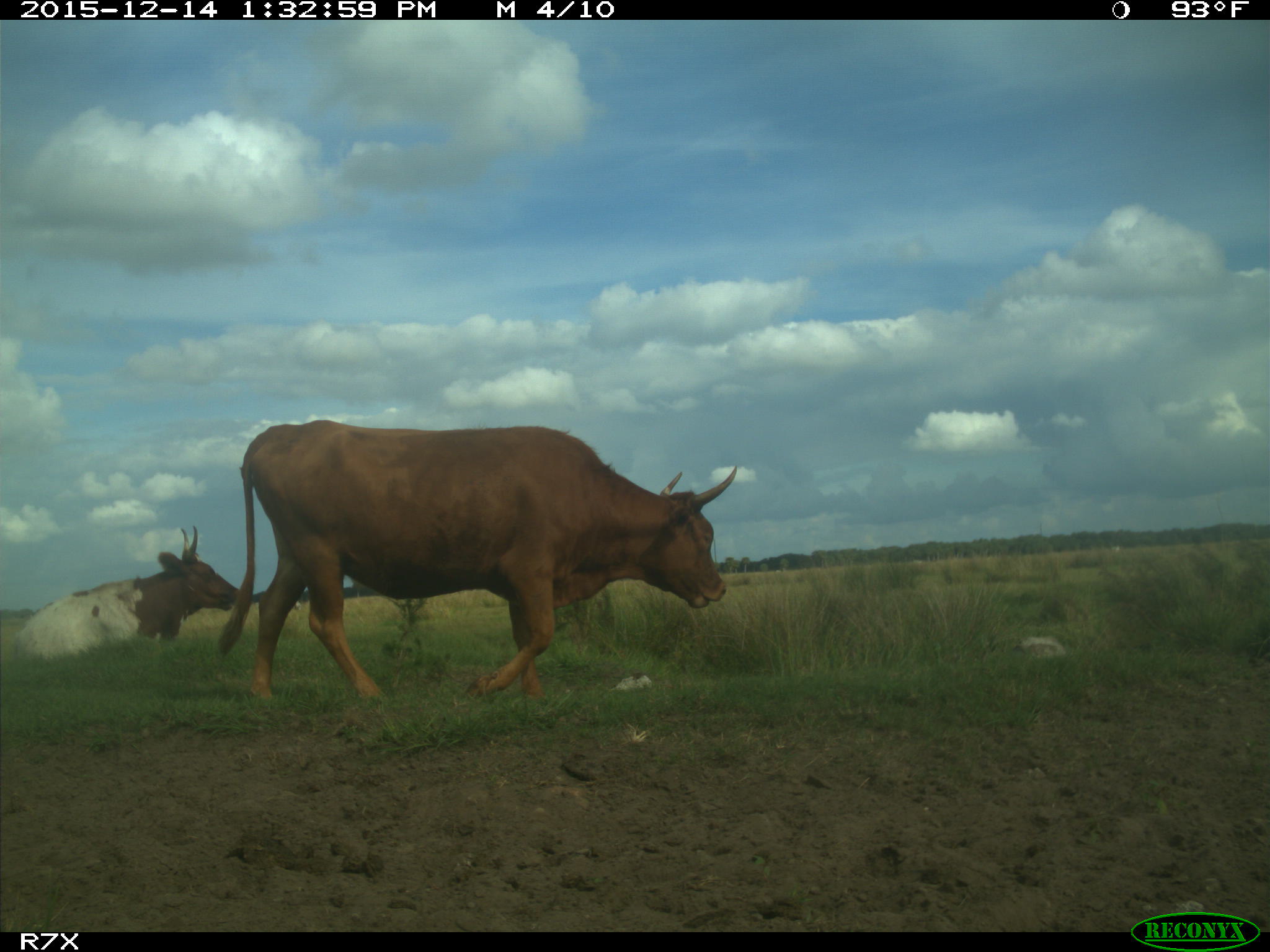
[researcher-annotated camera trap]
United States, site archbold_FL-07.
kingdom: Animalia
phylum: Chordata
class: Mammalia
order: Artiodactyla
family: Bovidae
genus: Bos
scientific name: Bos taurus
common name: domestic cow